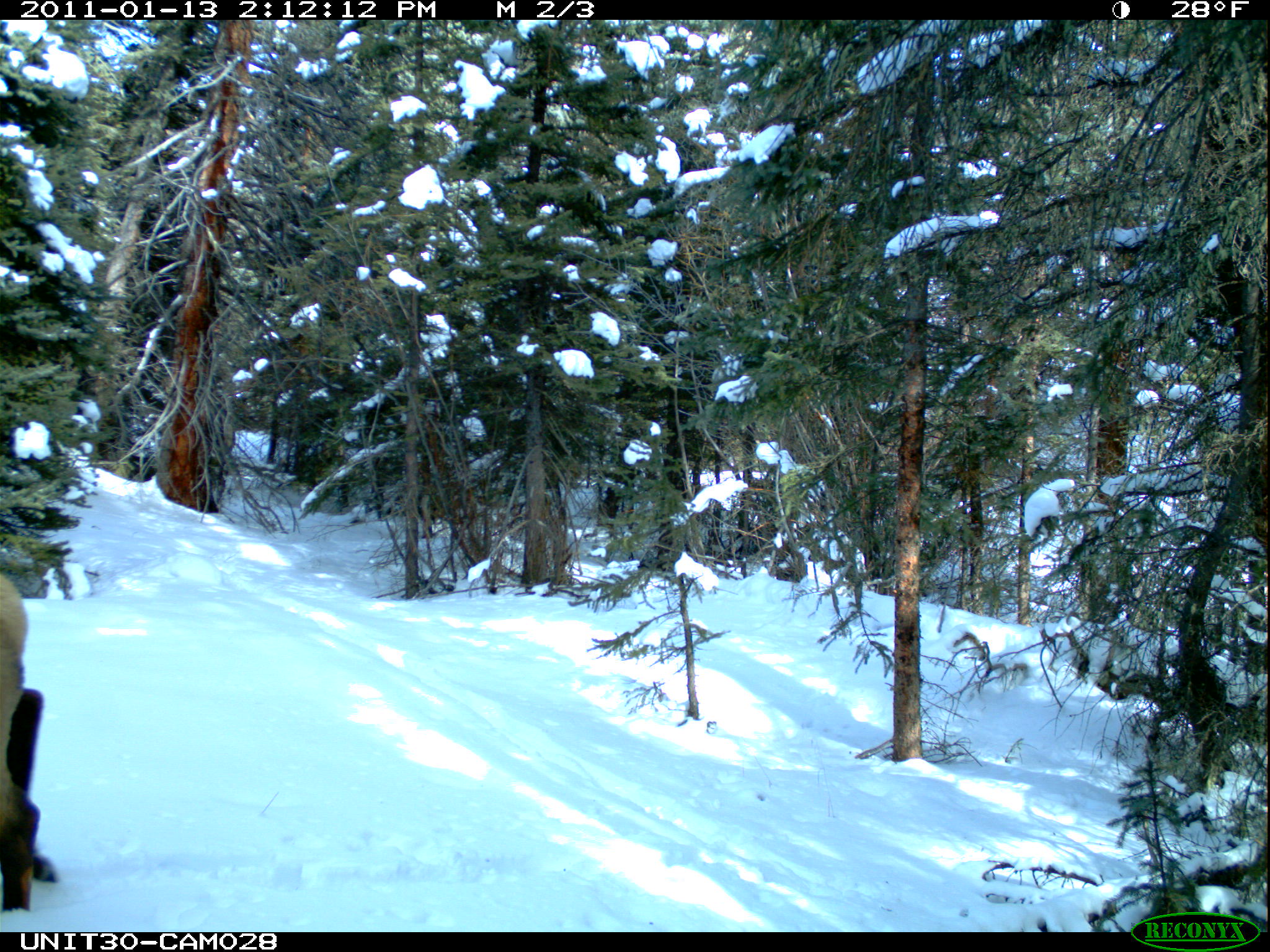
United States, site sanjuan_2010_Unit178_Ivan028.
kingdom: Animalia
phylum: Chordata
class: Mammalia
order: Artiodactyla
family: Cervidae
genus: Cervus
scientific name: Cervus elaphus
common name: red deer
Cervus elaphus (red deer).